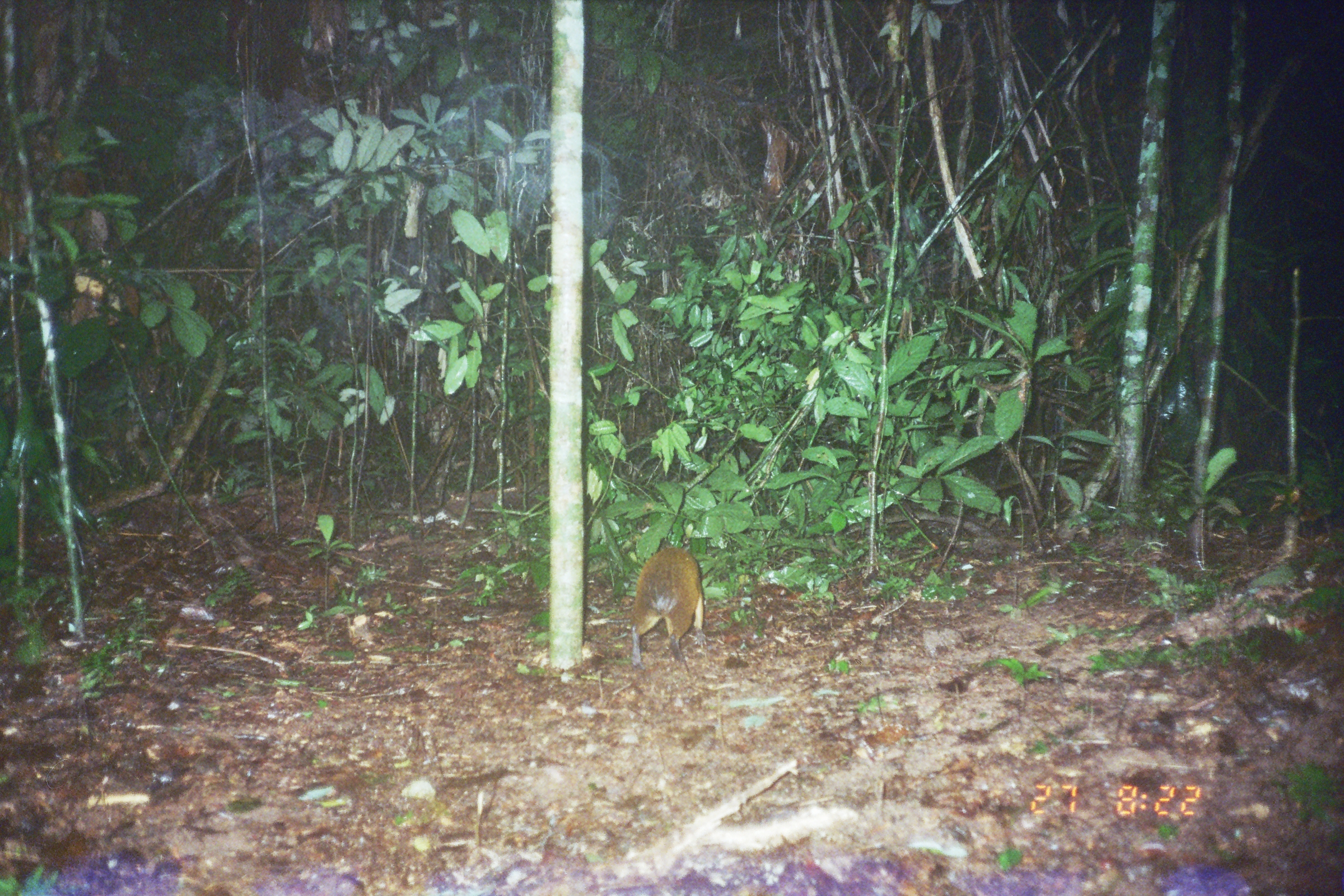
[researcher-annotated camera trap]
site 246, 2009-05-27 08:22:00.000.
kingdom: Animalia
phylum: Chordata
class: Mammalia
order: Rodentia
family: Dasyproctidae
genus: Dasyprocta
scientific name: Dasyprocta punctata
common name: central american agouti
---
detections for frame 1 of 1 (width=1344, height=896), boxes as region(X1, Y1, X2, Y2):
dasyprocta punctata: region(629, 536, 707, 676)